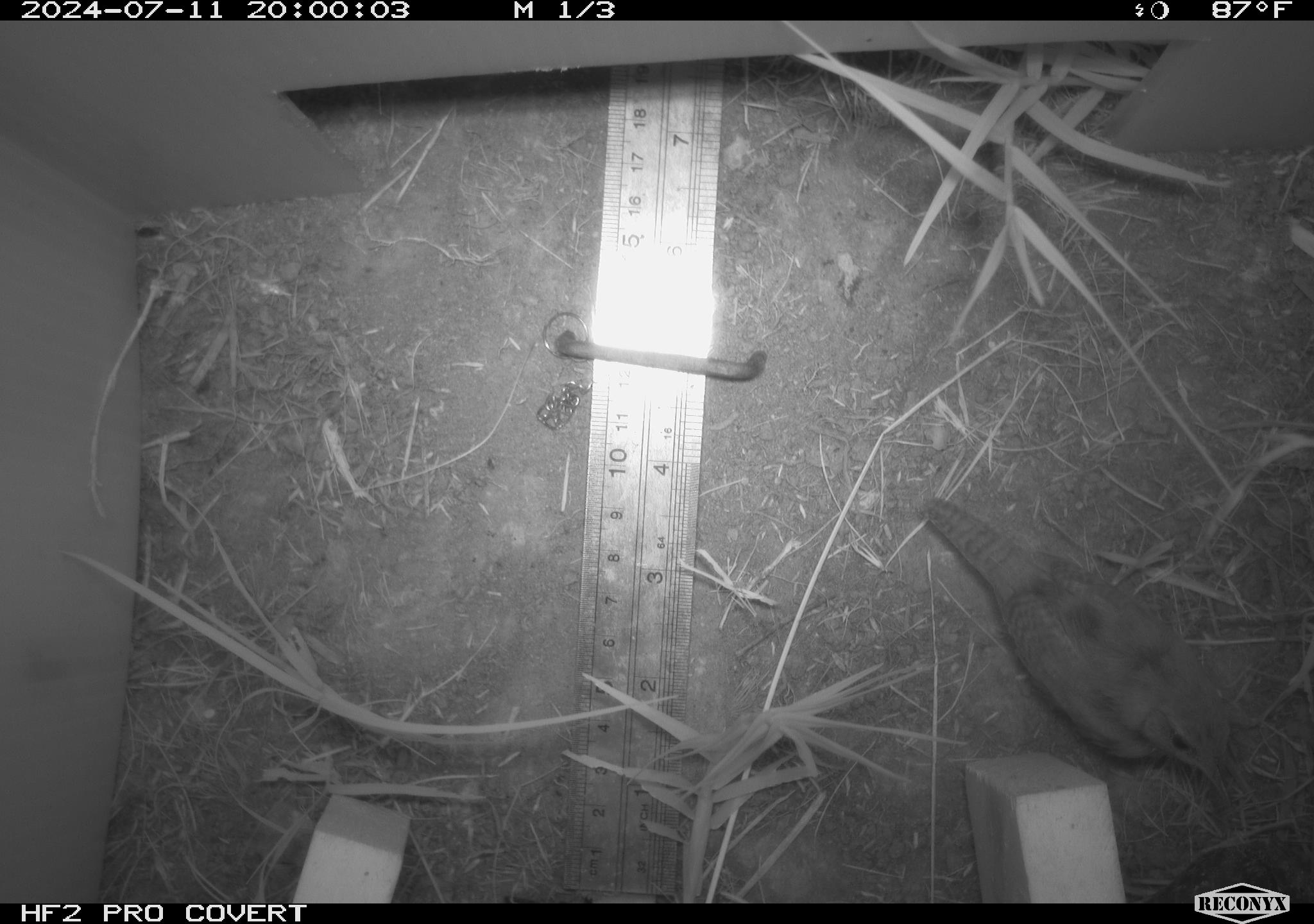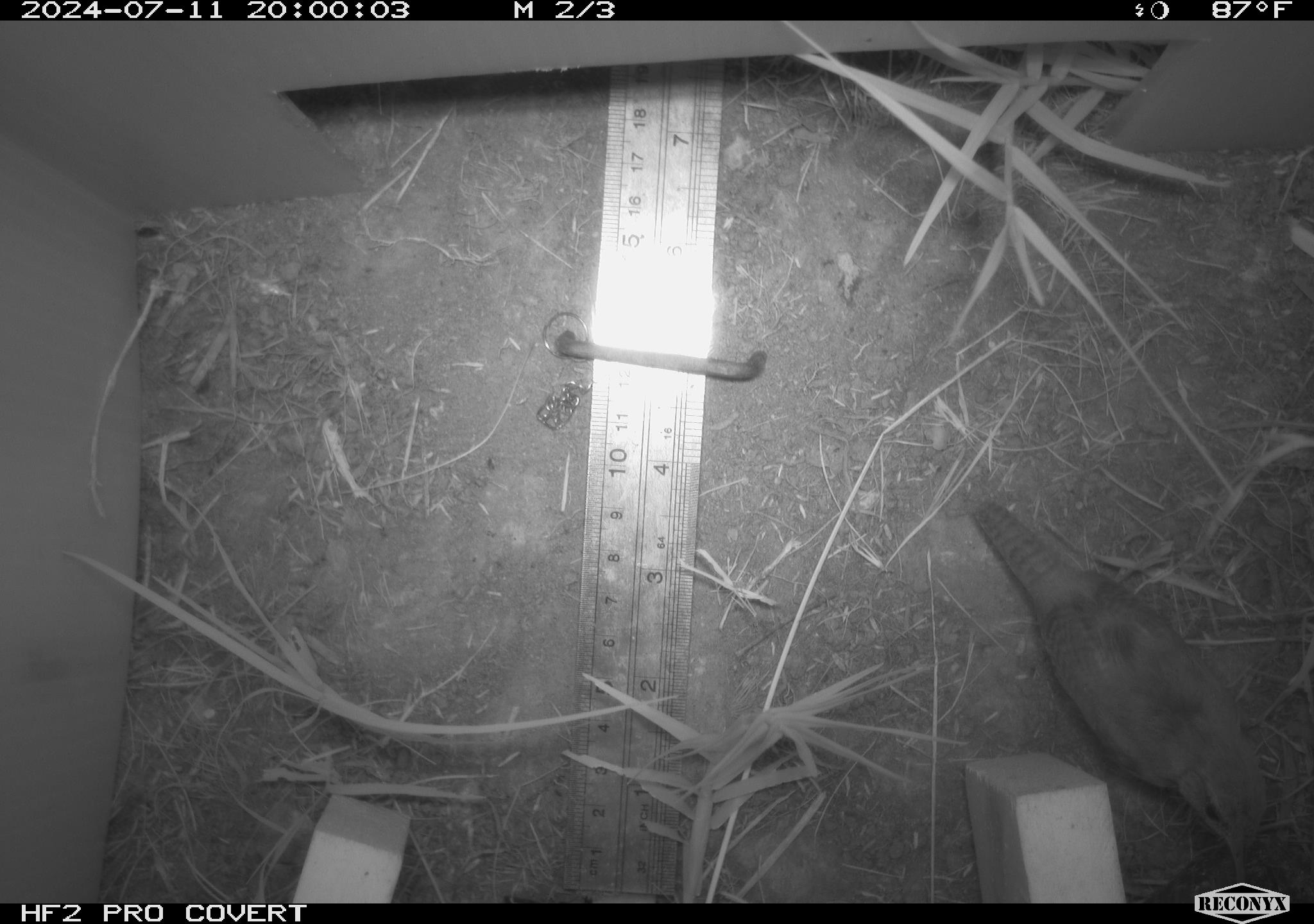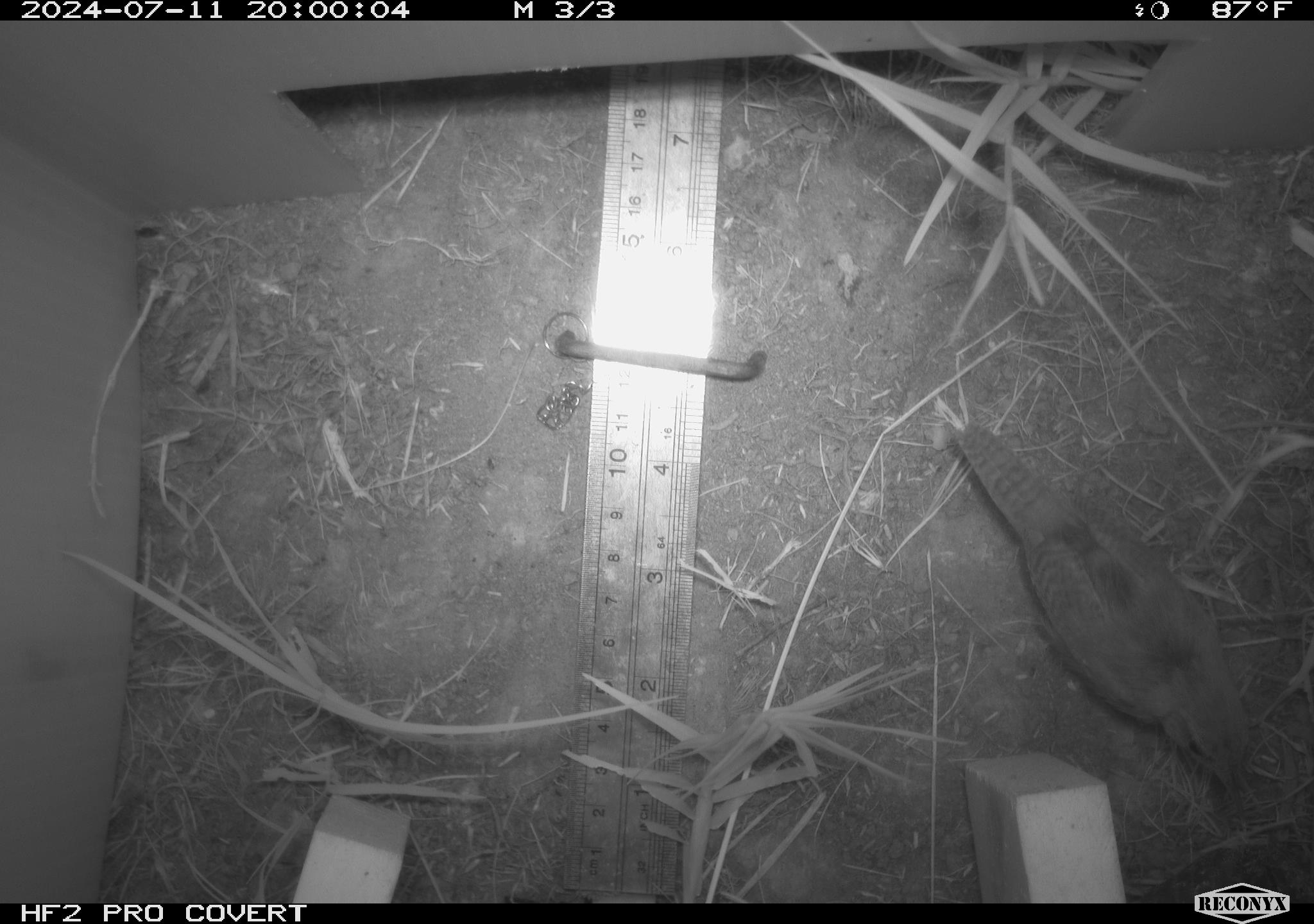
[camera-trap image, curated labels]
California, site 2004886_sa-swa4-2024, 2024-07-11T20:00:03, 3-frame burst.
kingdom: Animalia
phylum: Chordata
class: Aves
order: Passeriformes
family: Troglodytidae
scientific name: Troglodytidae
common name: wren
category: troglodytidae family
Troglodytidae family (wren) (Troglodytidae).